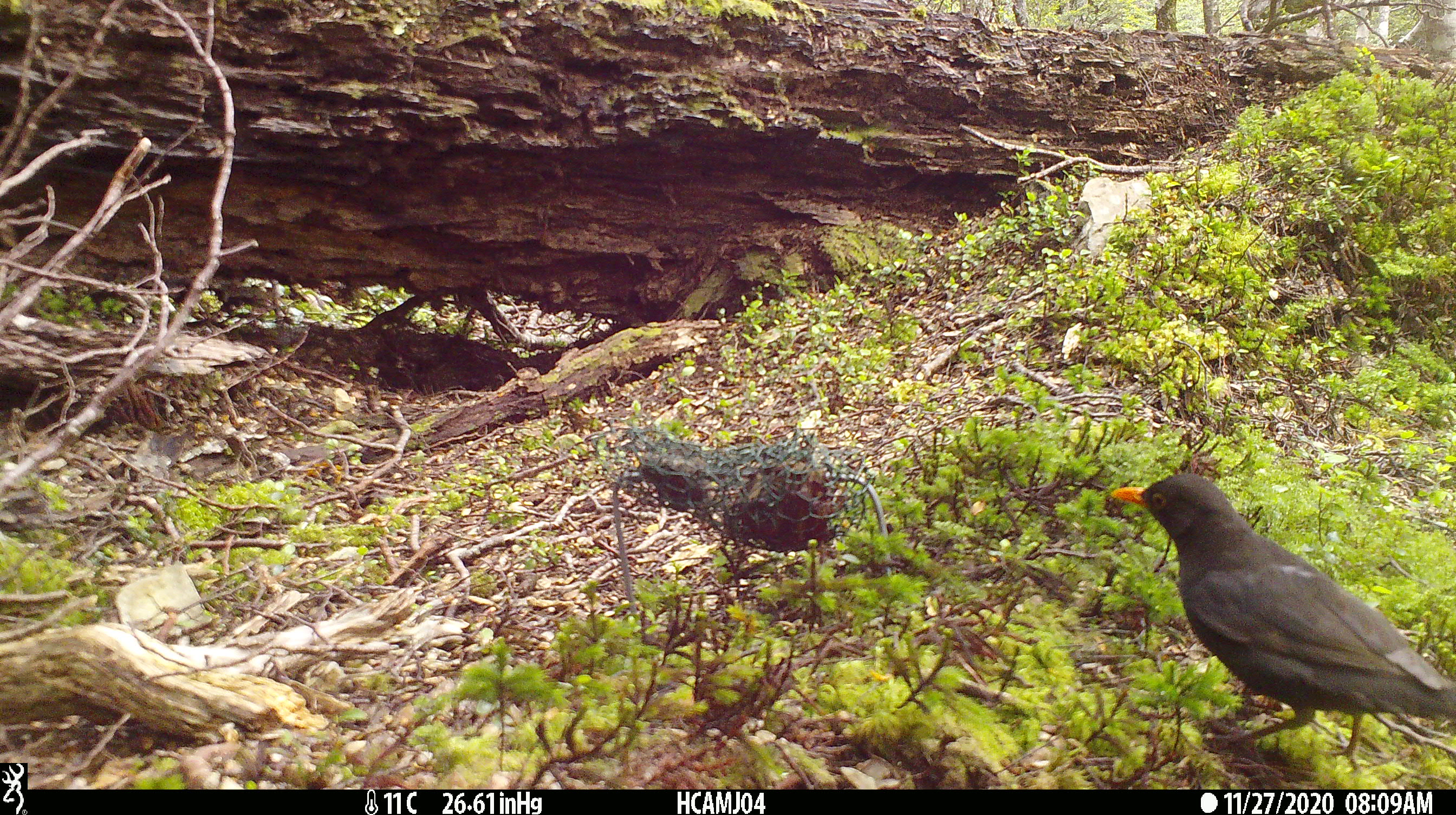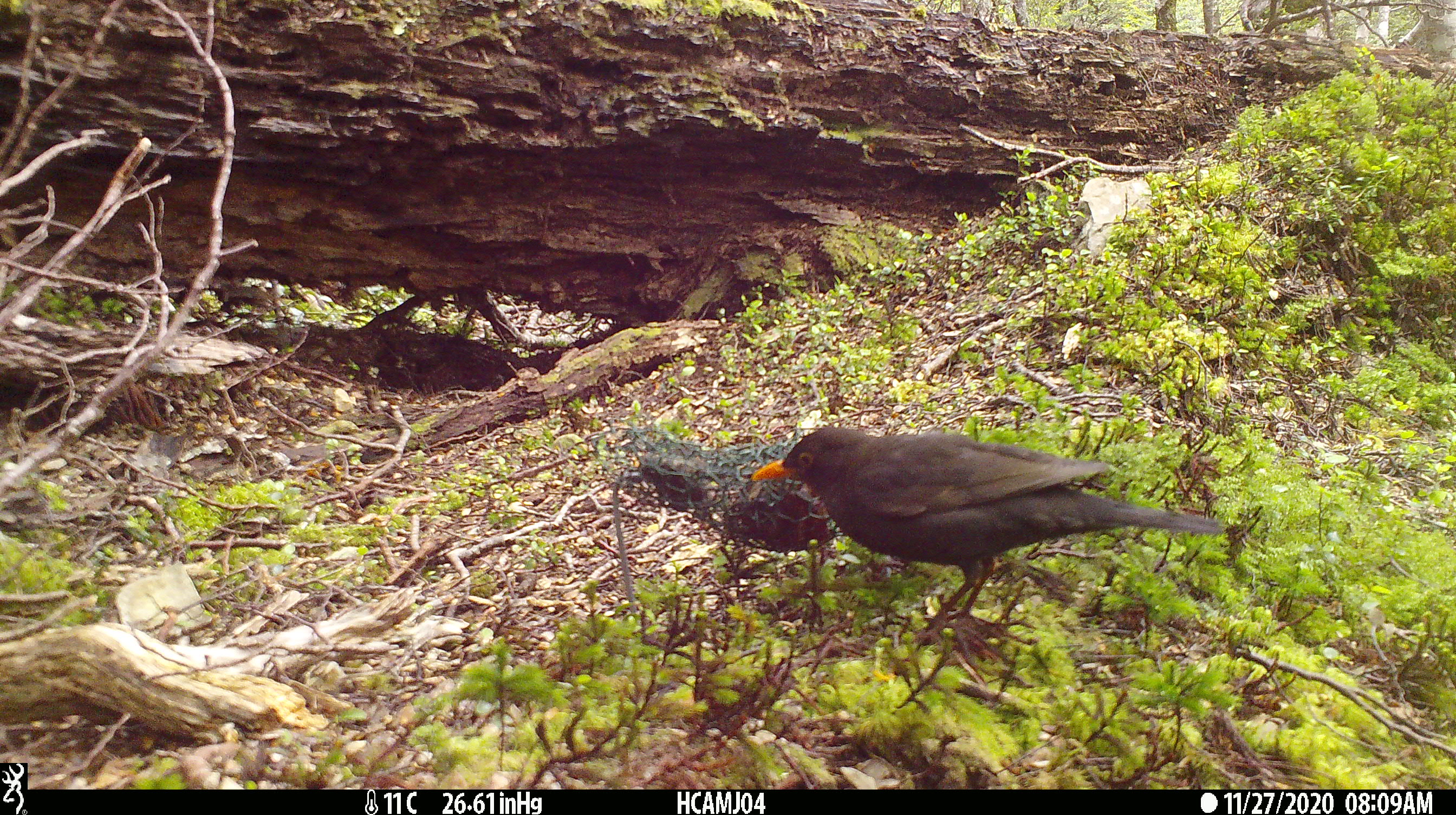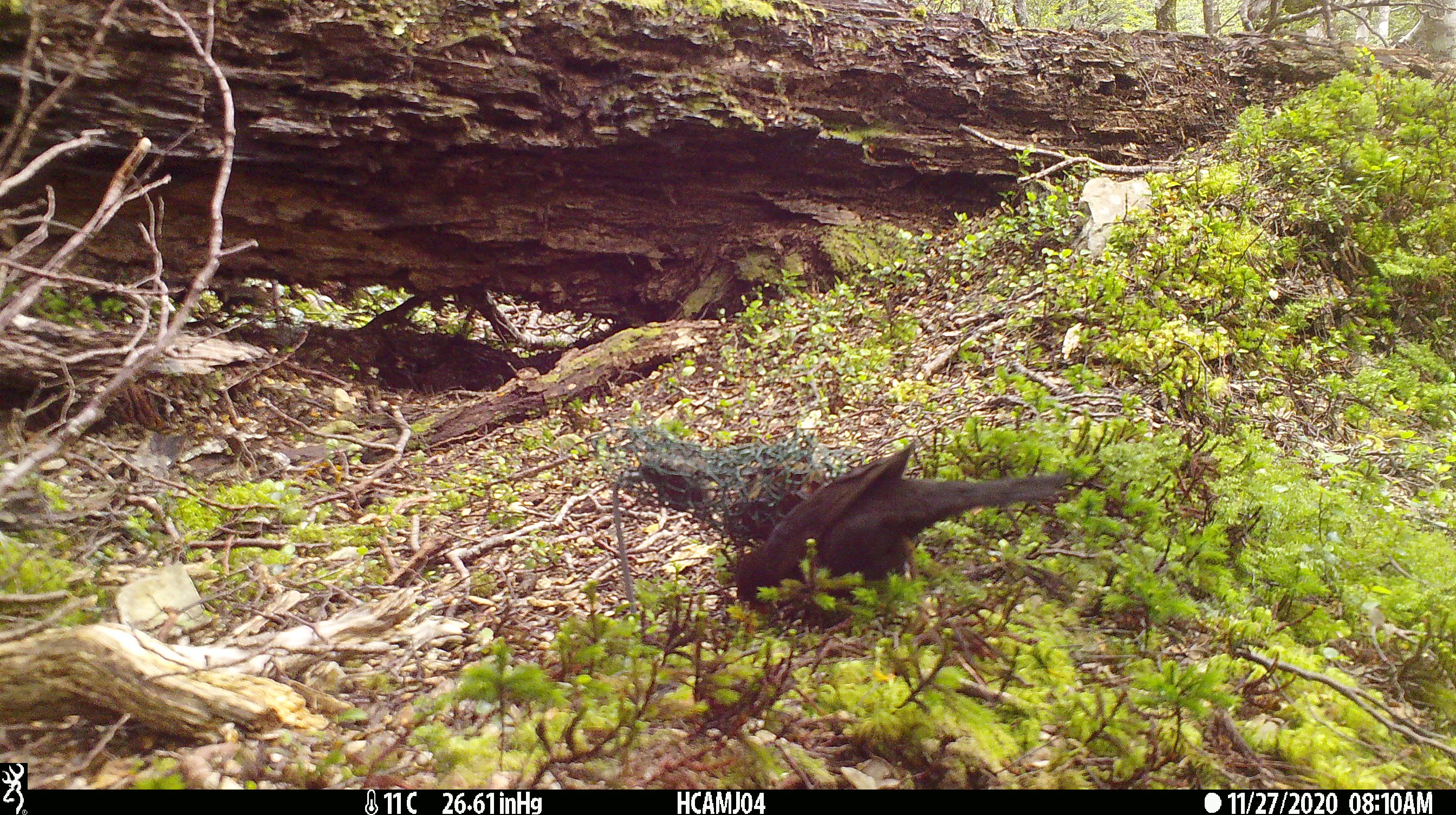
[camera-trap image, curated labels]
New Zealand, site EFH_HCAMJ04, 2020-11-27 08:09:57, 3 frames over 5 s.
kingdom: Animalia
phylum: Chordata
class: Aves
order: Passeriformes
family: Turdidae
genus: Turdus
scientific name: Turdus merula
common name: eurasian blackbird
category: blackbird